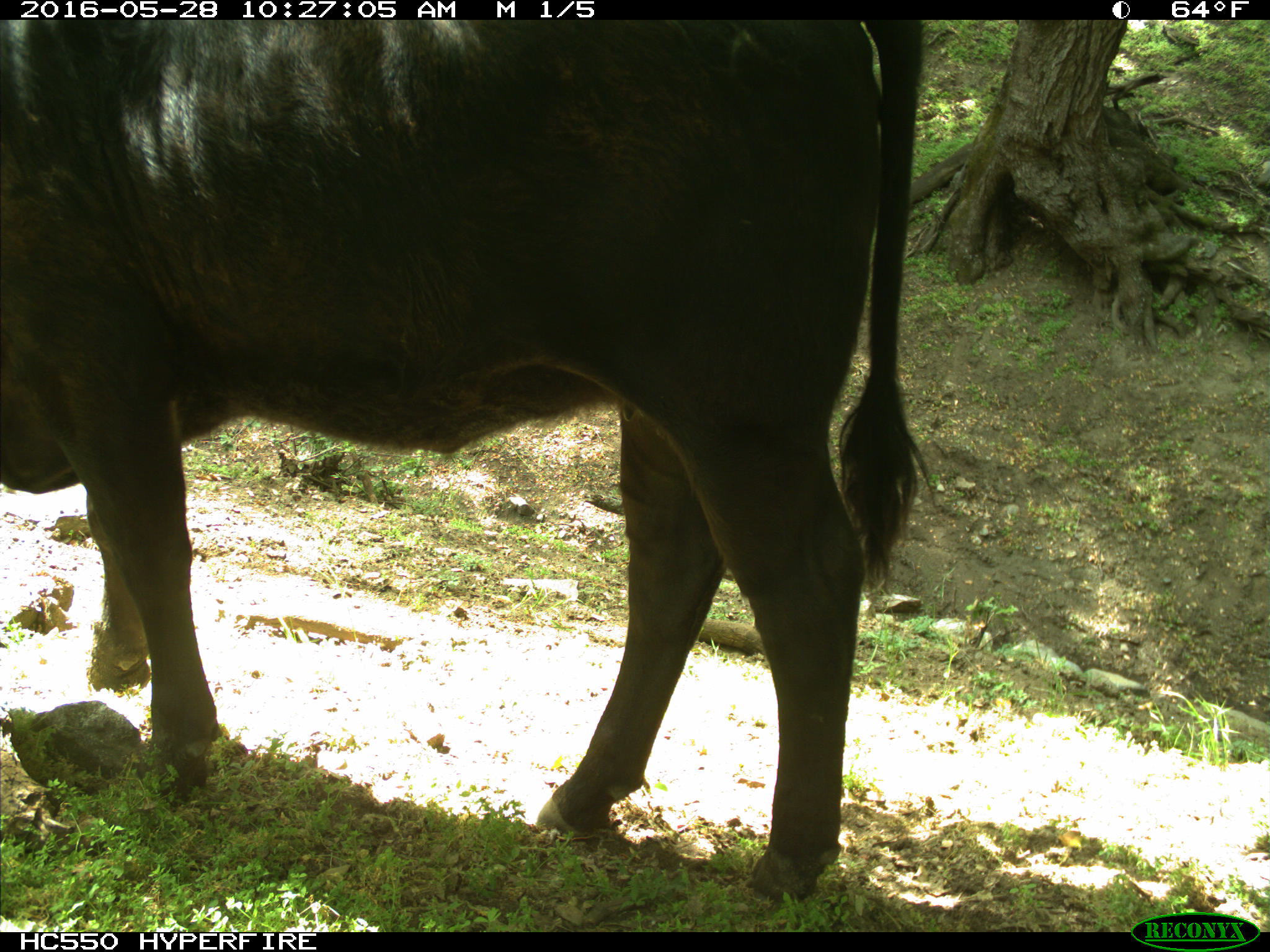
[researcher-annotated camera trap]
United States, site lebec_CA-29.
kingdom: Animalia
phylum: Chordata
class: Mammalia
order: Artiodactyla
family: Bovidae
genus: Bos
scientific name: Bos taurus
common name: domestic cow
Bos taurus (domestic cow).